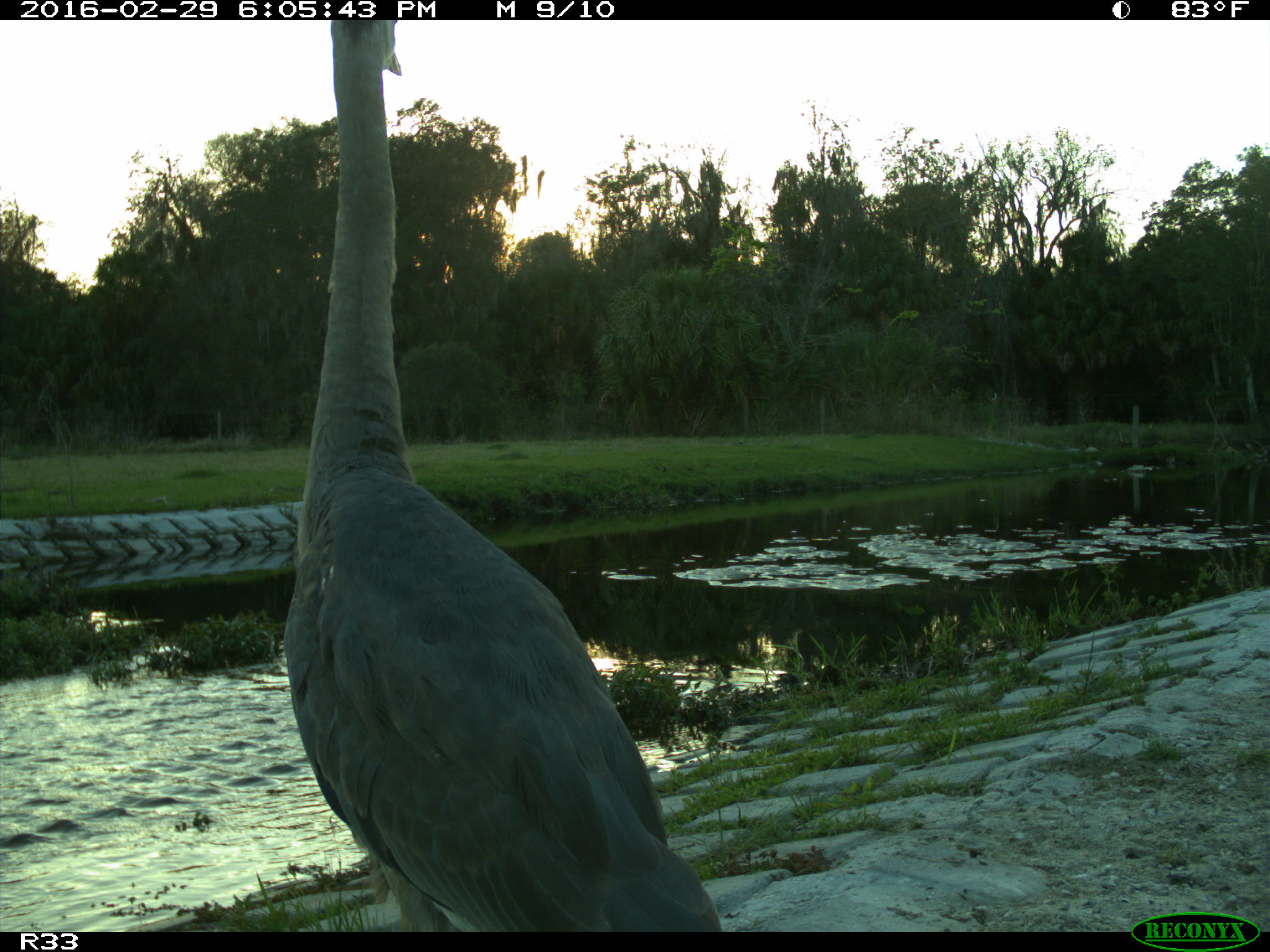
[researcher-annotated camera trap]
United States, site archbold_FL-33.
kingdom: Animalia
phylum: Chordata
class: Aves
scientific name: Aves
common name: birds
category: unidentified bird